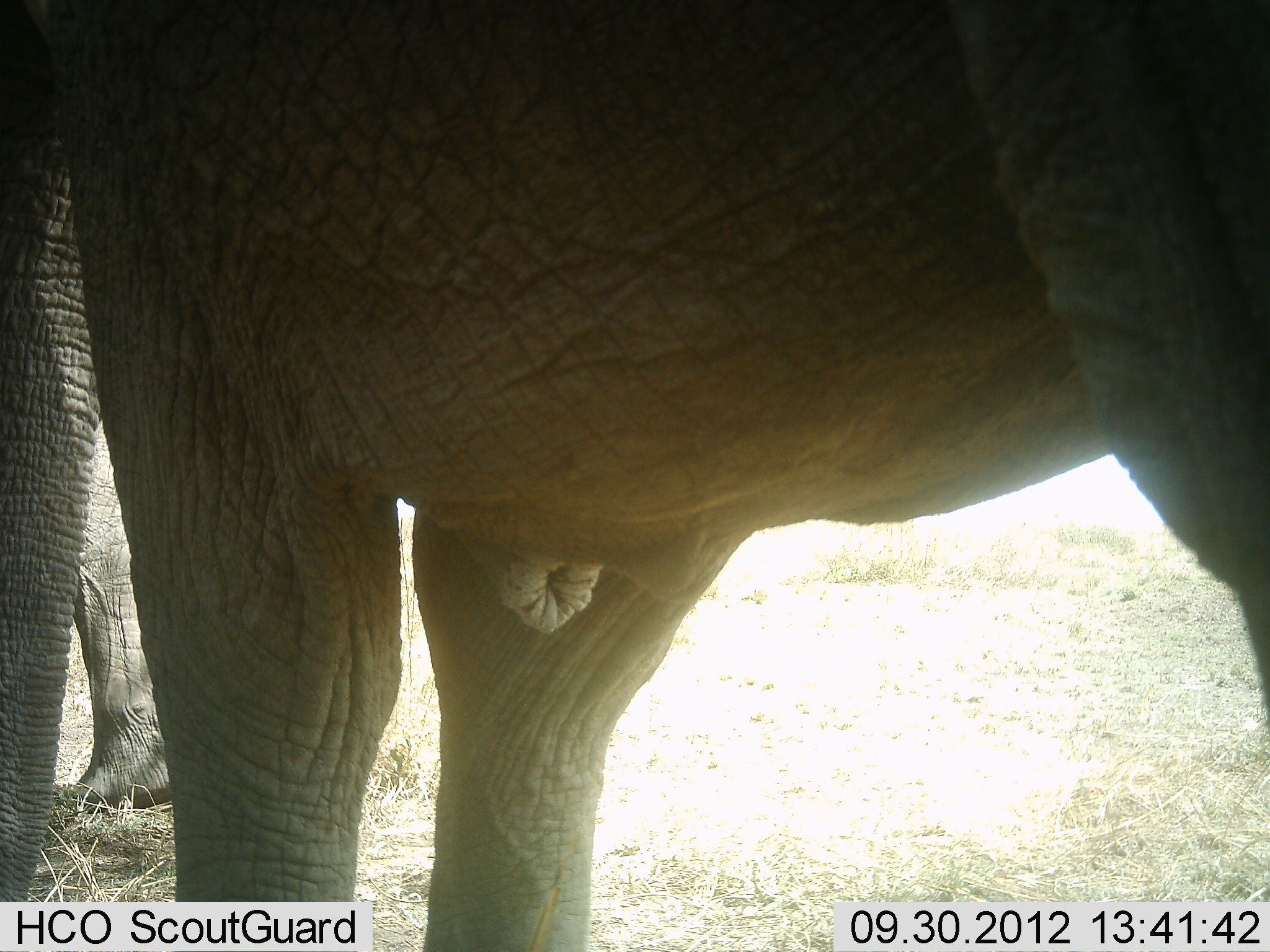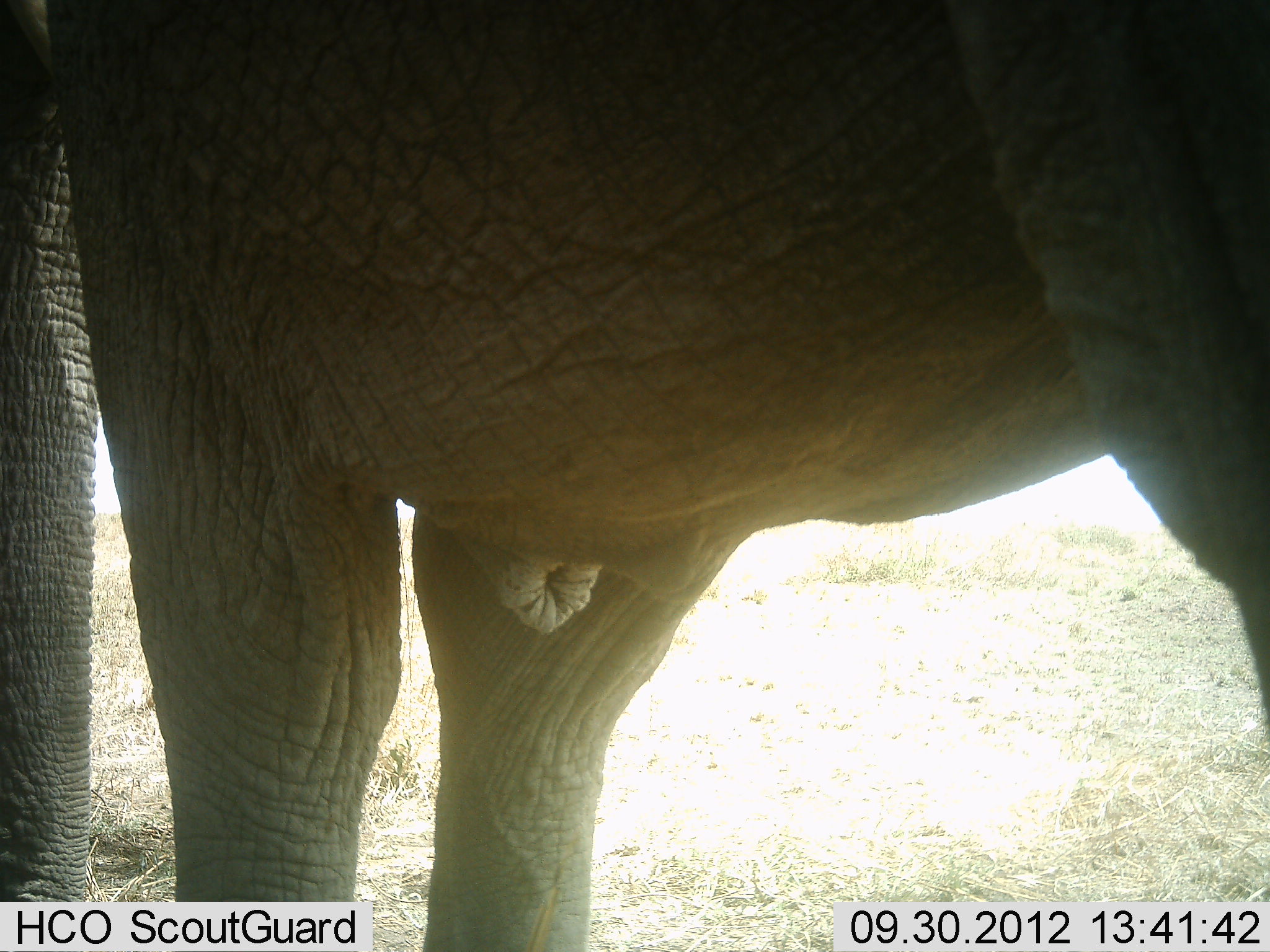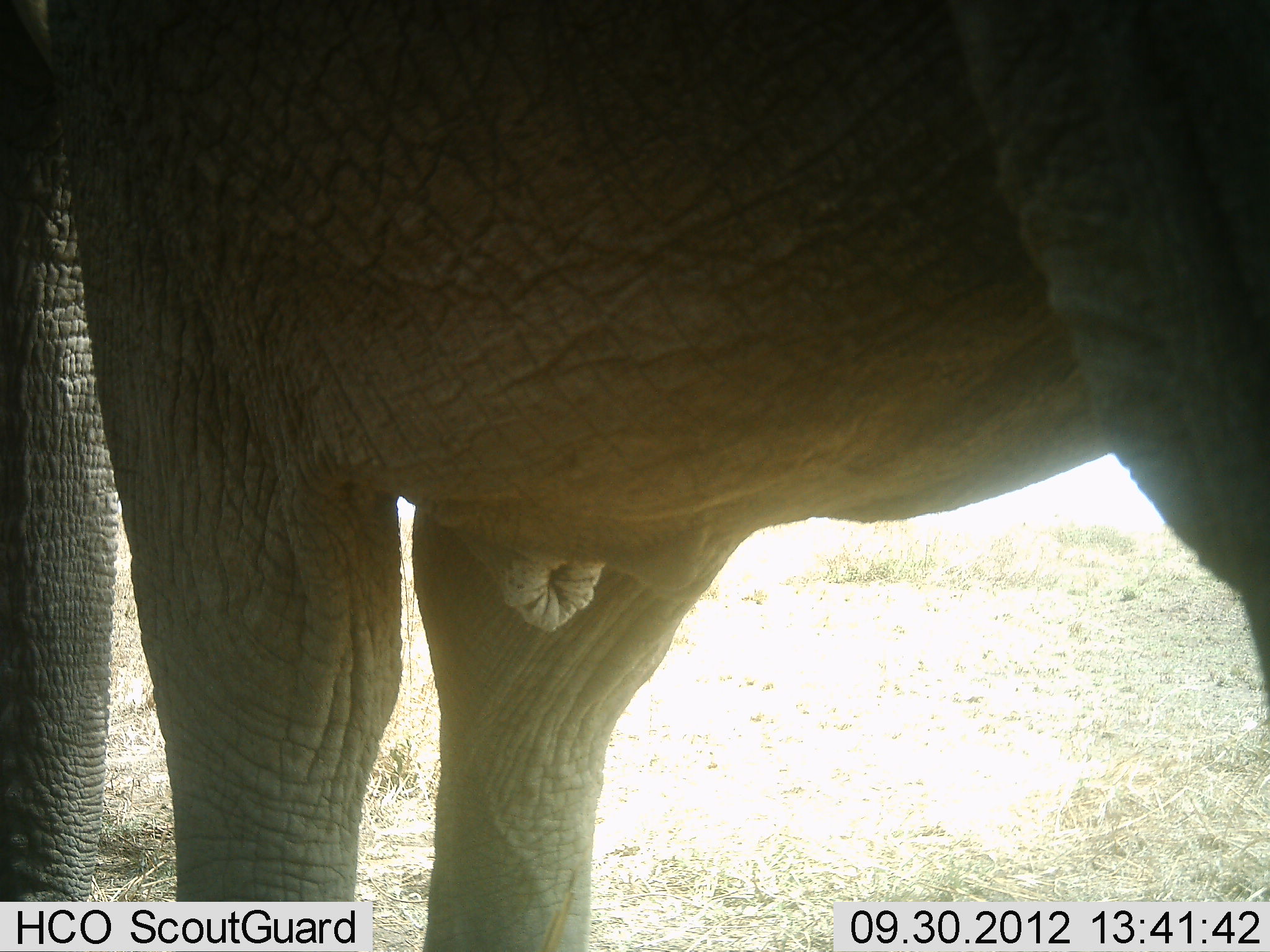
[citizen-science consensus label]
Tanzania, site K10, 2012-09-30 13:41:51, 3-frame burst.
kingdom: Animalia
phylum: Chordata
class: Mammalia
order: Proboscidea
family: Elephantidae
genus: Loxodonta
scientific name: Loxodonta africana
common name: african bush elephant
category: elephant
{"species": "elephant (african bush elephant) (Loxodonta africana)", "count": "2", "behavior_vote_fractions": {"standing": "100%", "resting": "0%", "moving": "10%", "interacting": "0%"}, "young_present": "0%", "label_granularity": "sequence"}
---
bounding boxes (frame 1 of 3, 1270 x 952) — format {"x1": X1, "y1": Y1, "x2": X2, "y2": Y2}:
animal: {"x1": 67, "y1": 1, "x2": 1270, "y2": 951}; {"x1": 0, "y1": 7, "x2": 144, "y2": 949}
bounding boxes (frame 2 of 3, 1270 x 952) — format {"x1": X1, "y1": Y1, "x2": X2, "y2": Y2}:
animal: {"x1": 47, "y1": 0, "x2": 1270, "y2": 952}; {"x1": 3, "y1": 1, "x2": 99, "y2": 952}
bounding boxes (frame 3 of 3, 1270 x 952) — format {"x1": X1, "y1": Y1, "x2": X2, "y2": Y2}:
animal: {"x1": 49, "y1": 1, "x2": 1270, "y2": 952}; {"x1": 1, "y1": 2, "x2": 118, "y2": 952}